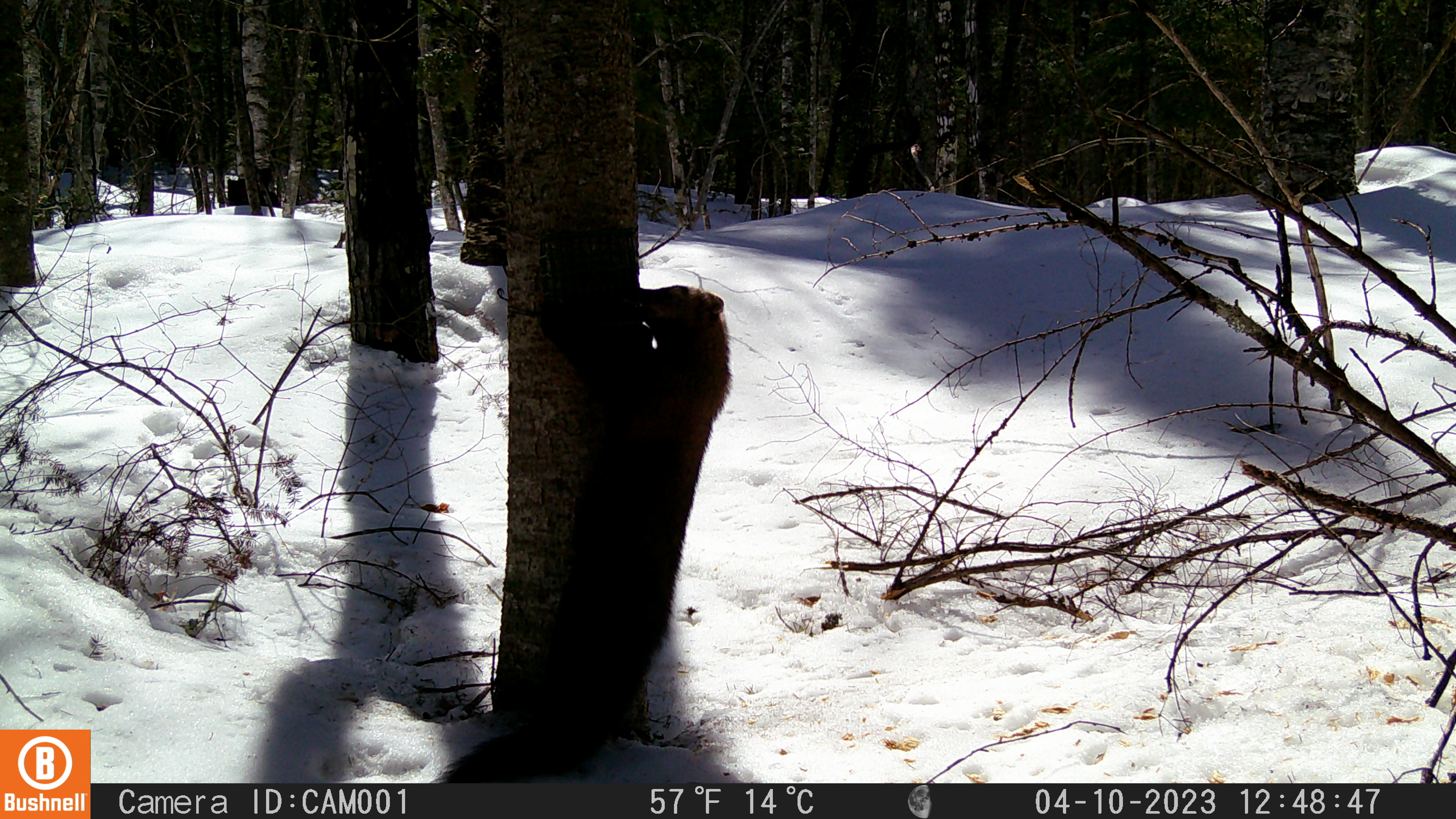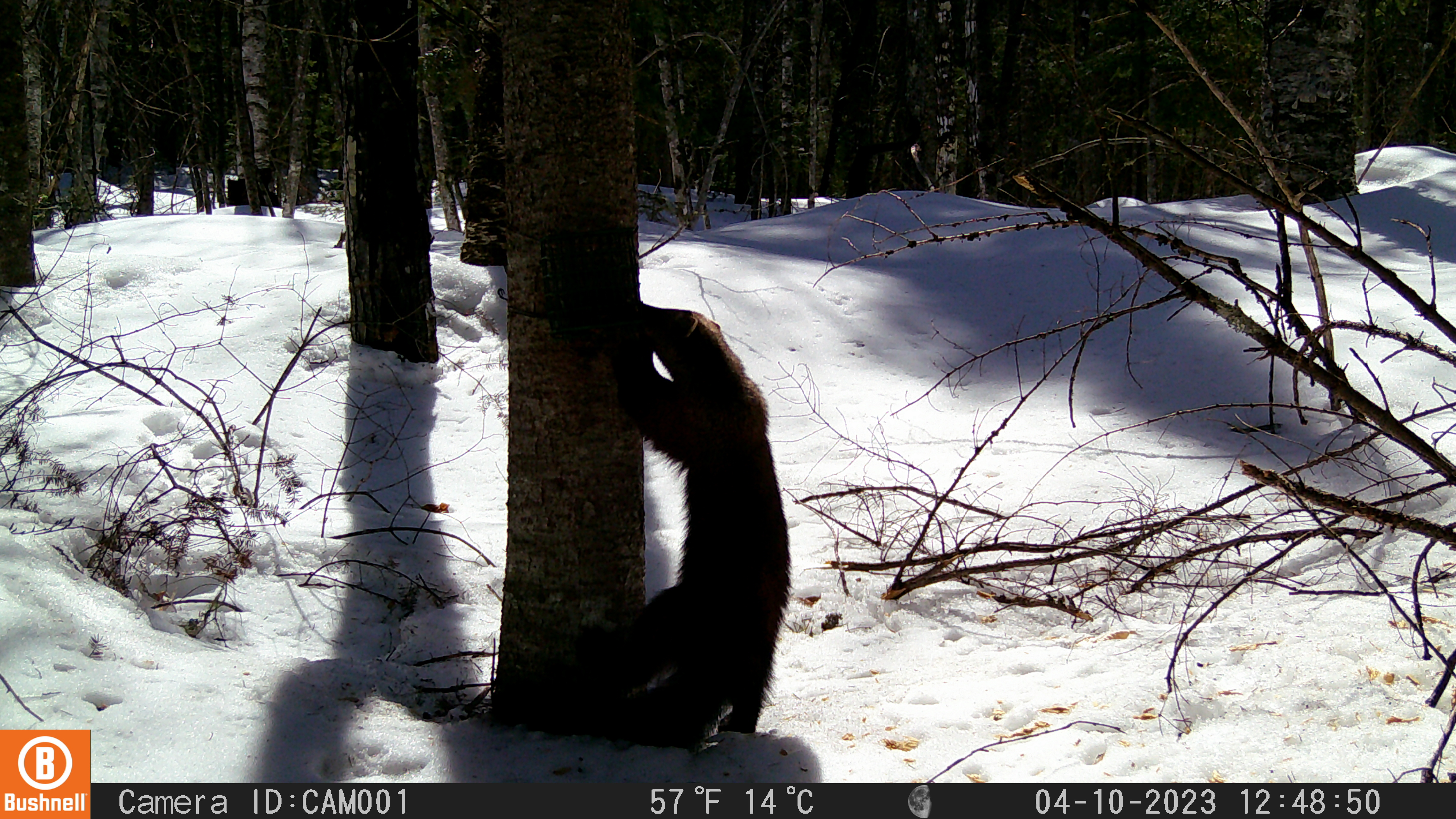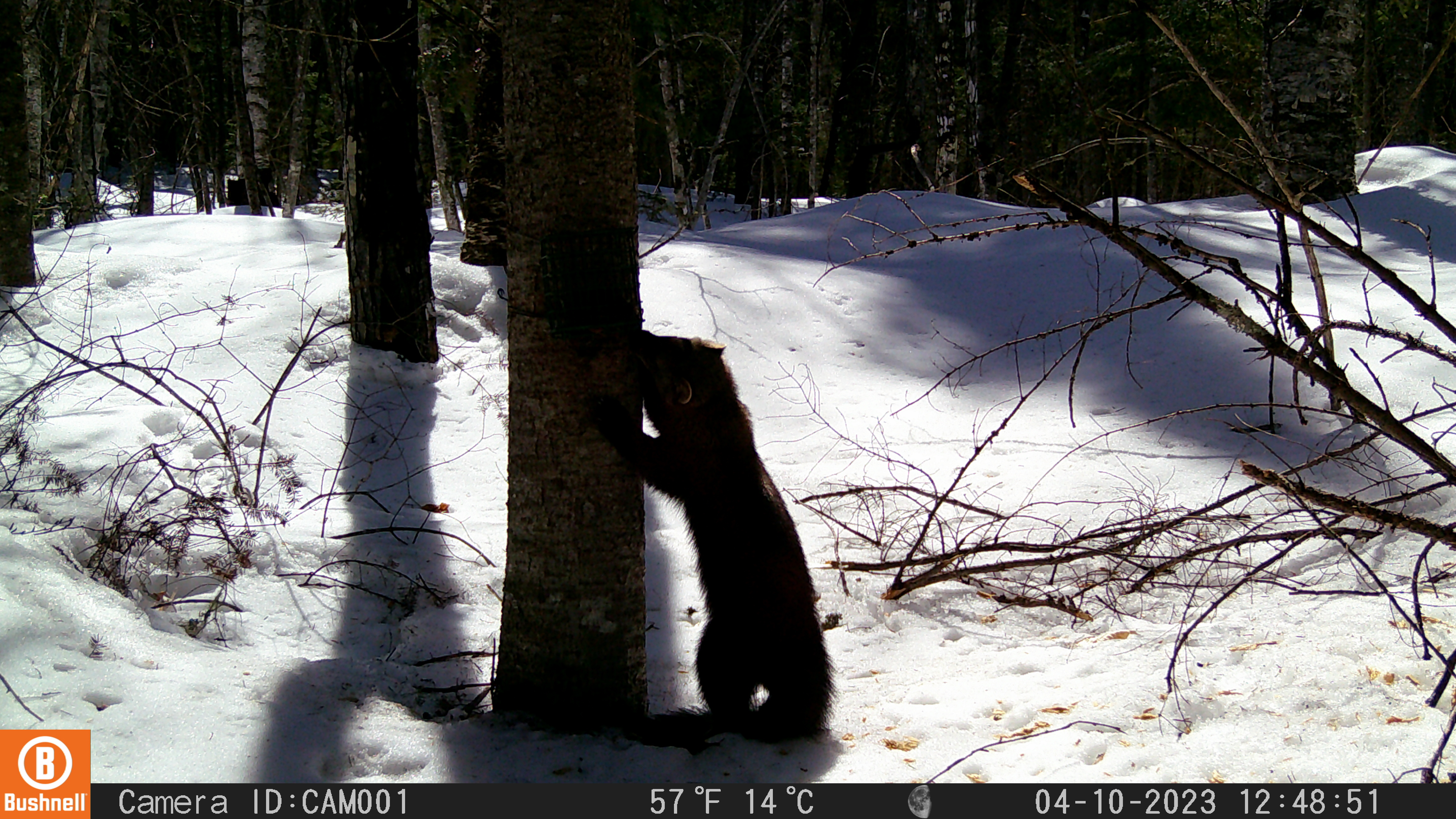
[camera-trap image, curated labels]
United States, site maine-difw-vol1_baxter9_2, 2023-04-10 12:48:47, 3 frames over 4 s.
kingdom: Animalia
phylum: Chordata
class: Mammalia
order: Carnivora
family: Mustelidae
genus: Pekania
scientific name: Pekania pennanti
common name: fisher